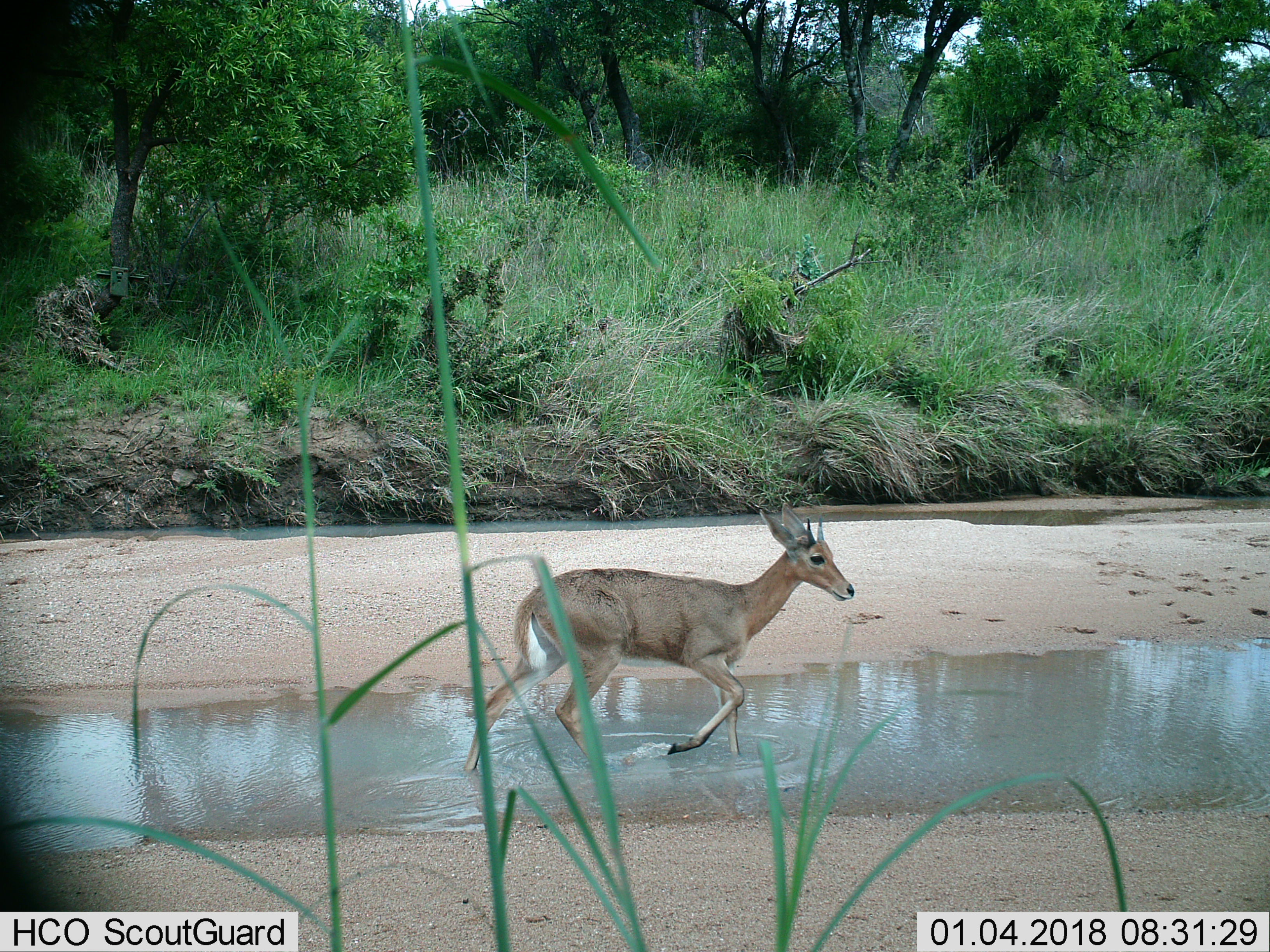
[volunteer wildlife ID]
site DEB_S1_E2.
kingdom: Animalia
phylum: Chordata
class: Mammalia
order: Artiodactyla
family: Bovidae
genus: Sylvicapra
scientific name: Sylvicapra grimmia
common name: common duiker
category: duikercommongrey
Duikercommongrey (common duiker) (Sylvicapra grimmia), count 1. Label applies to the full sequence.